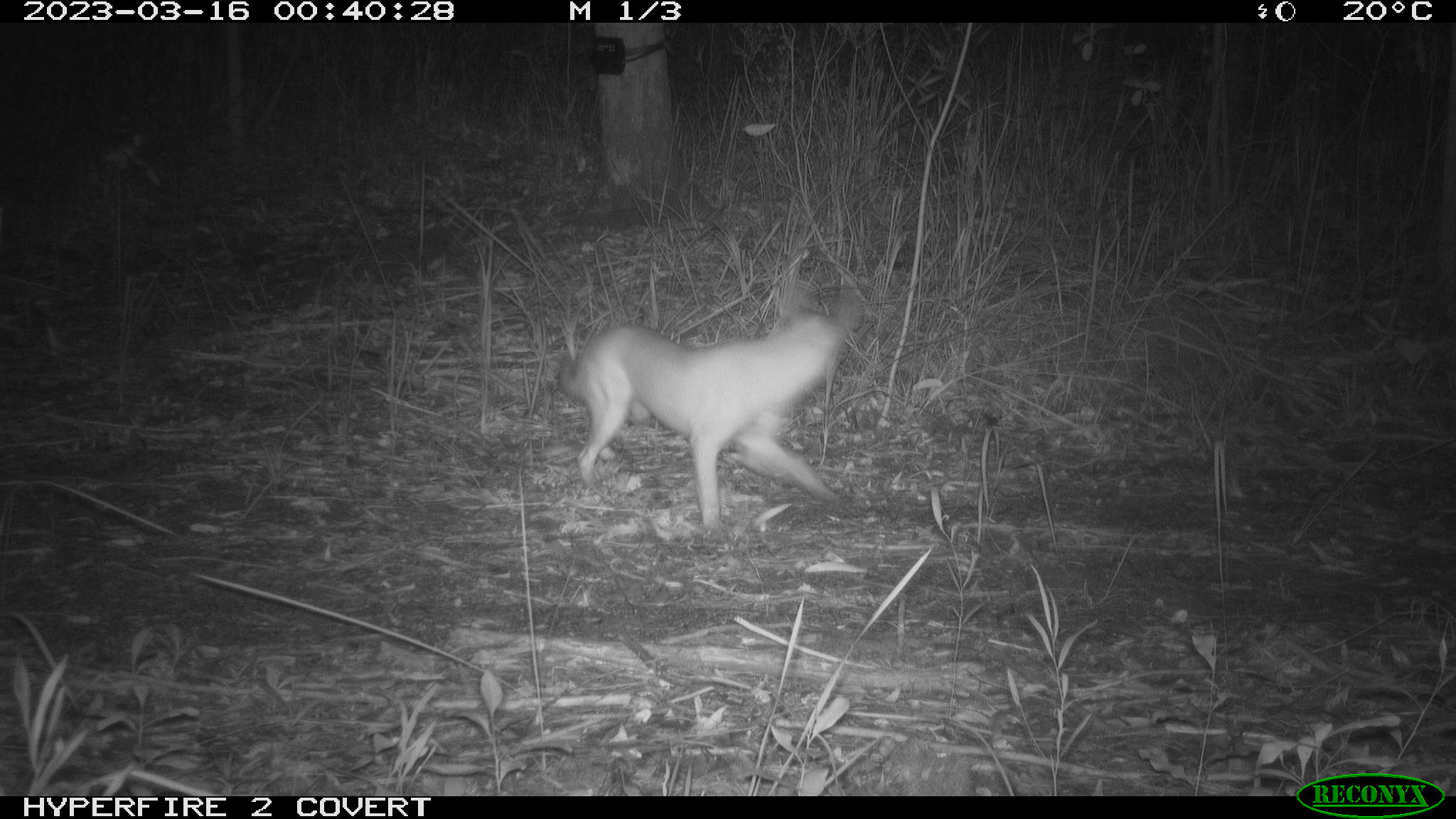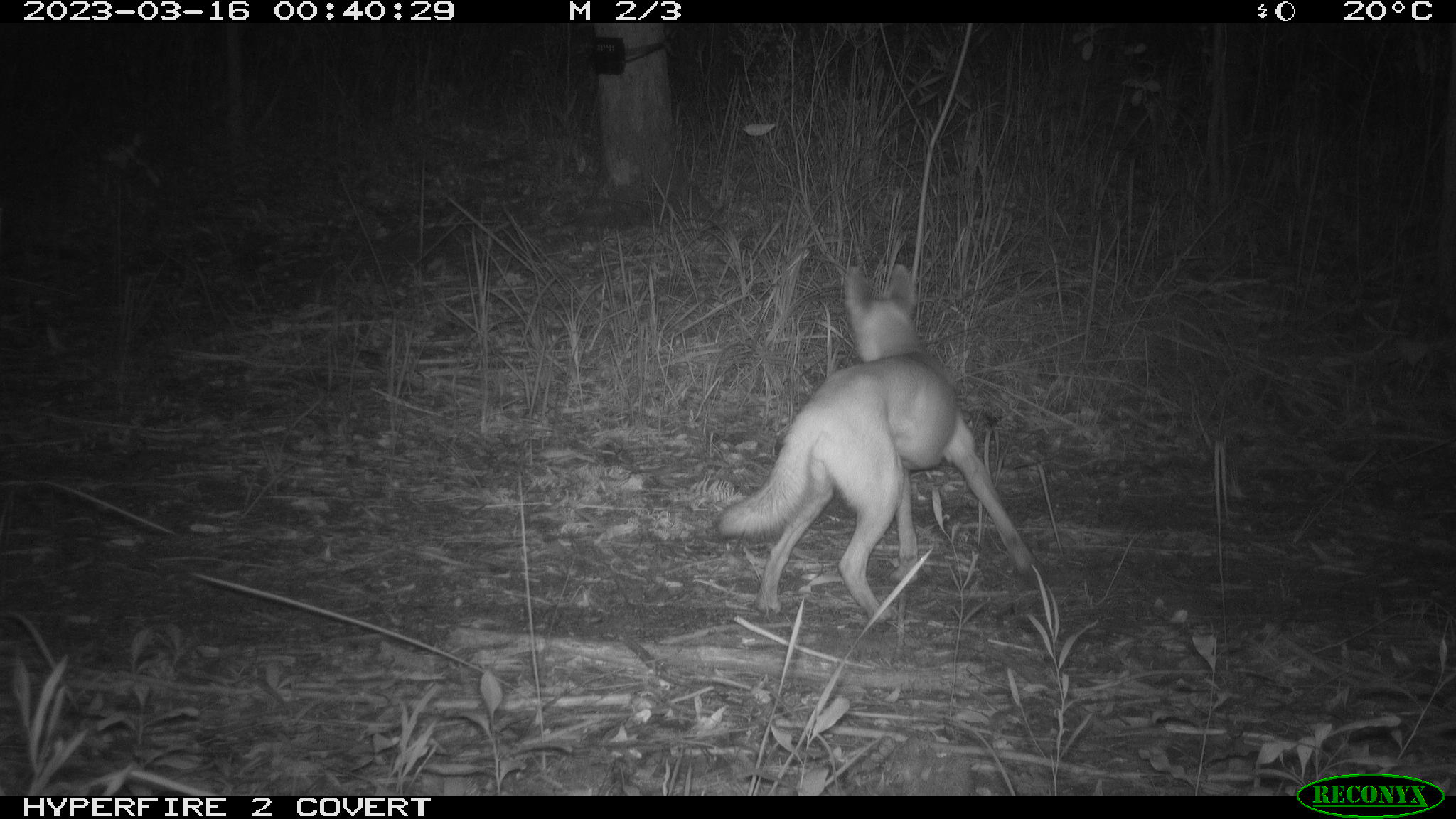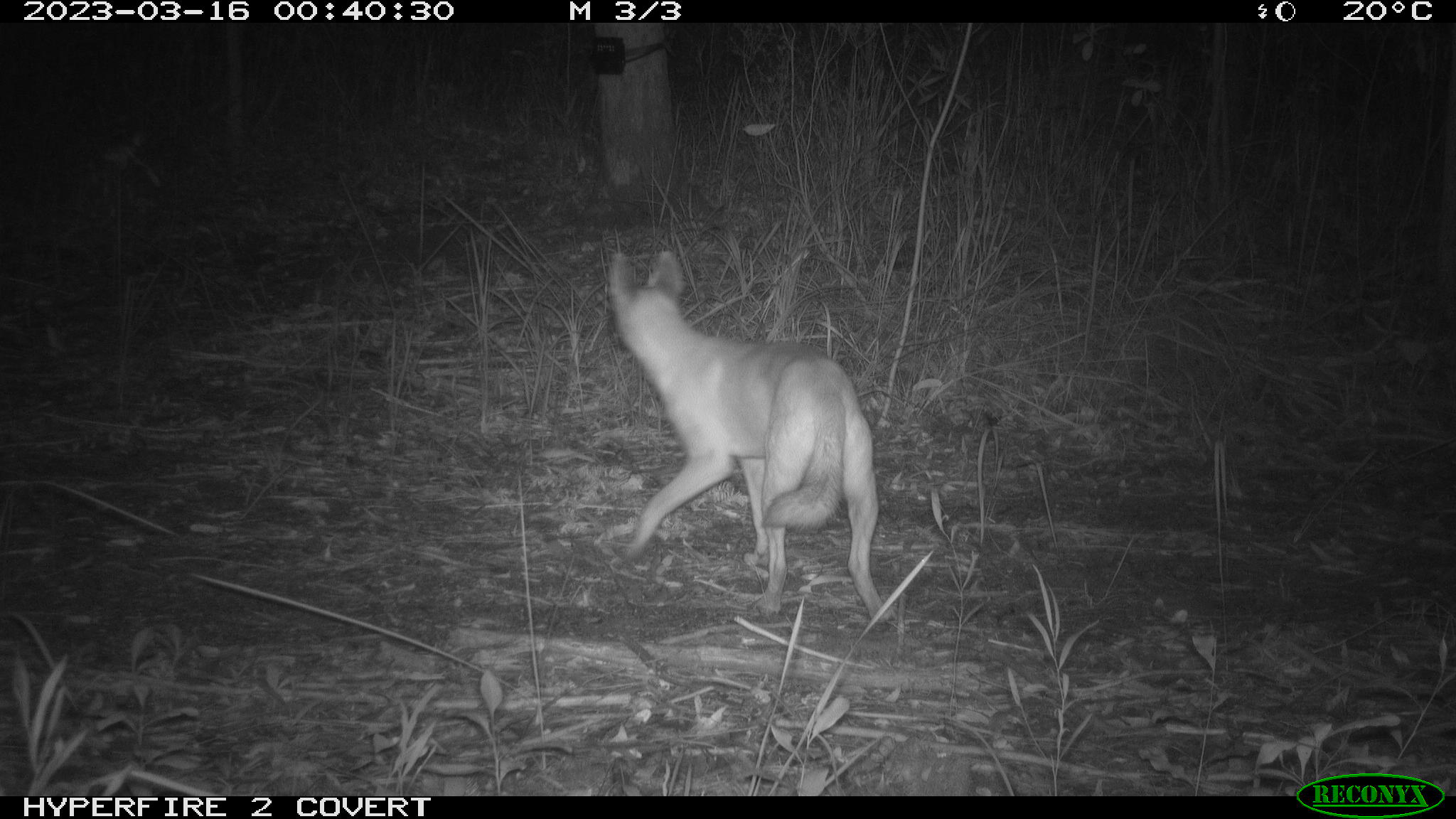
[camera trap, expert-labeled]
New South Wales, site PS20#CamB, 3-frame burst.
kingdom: Animalia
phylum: Chordata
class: Mammalia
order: Carnivora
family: Canidae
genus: Canis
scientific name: Canis familiaris dingo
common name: dingo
Dingo (Canis familiaris dingo).